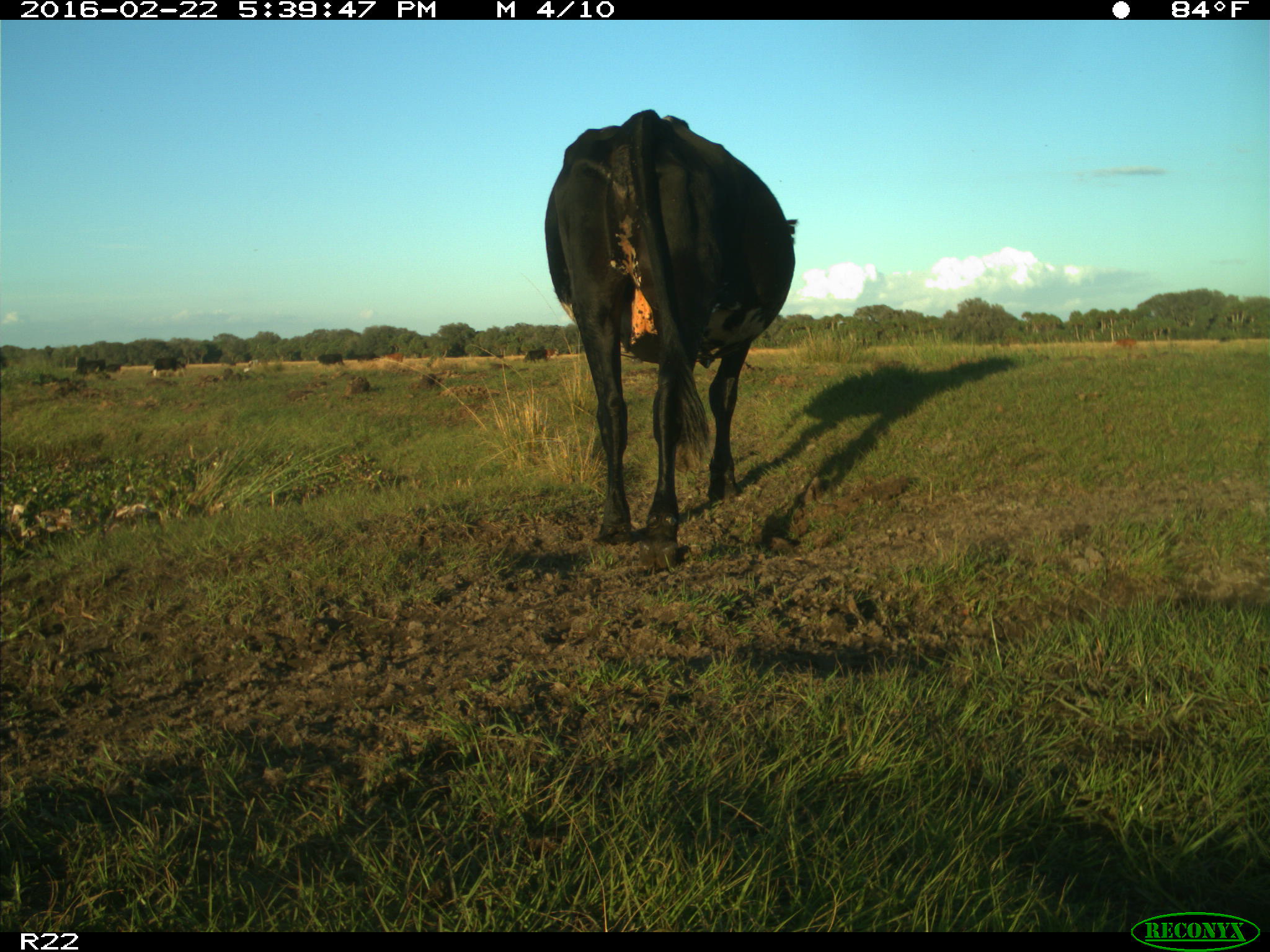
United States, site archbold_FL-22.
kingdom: Animalia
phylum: Chordata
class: Mammalia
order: Artiodactyla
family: Bovidae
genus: Bos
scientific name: Bos taurus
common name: domestic cow